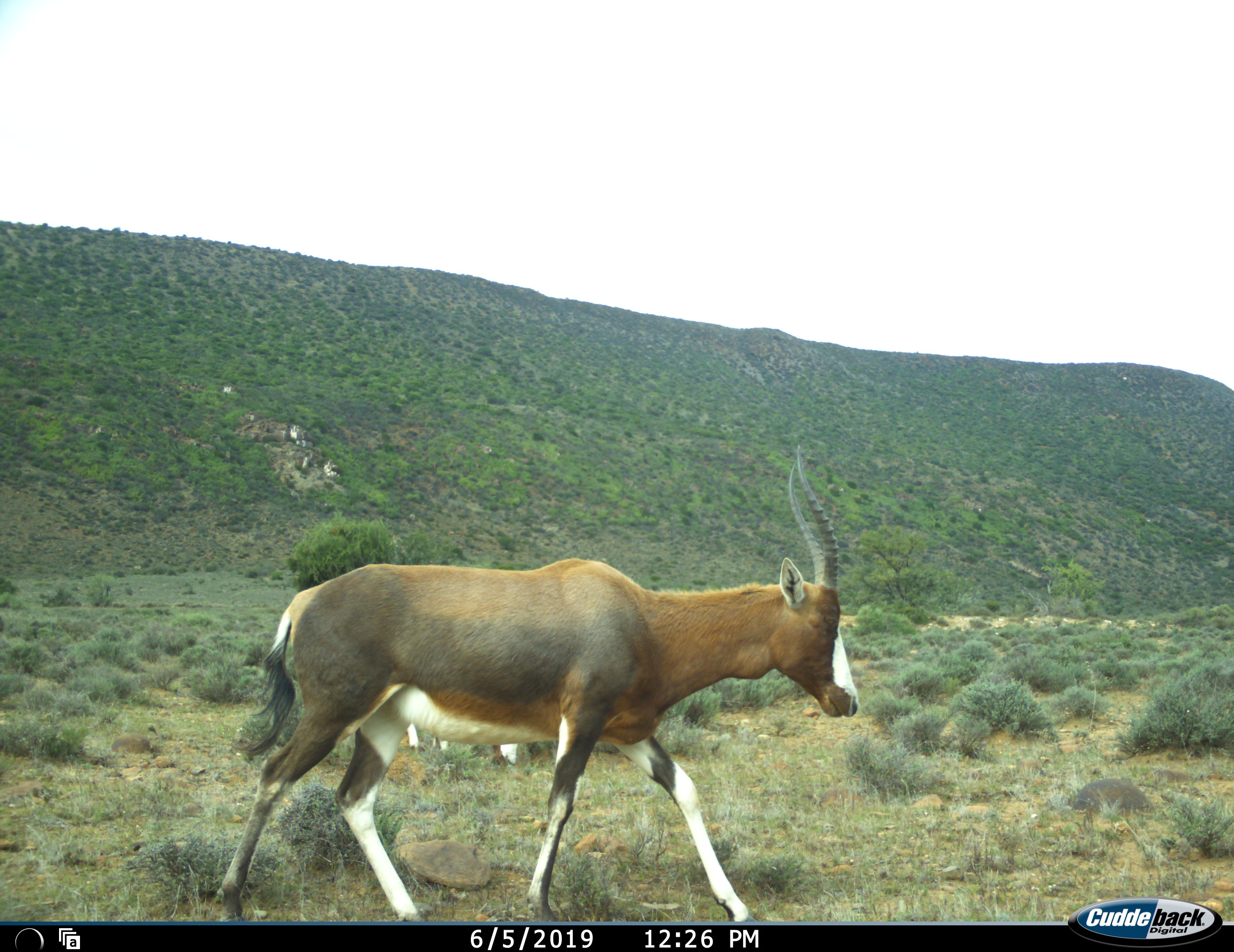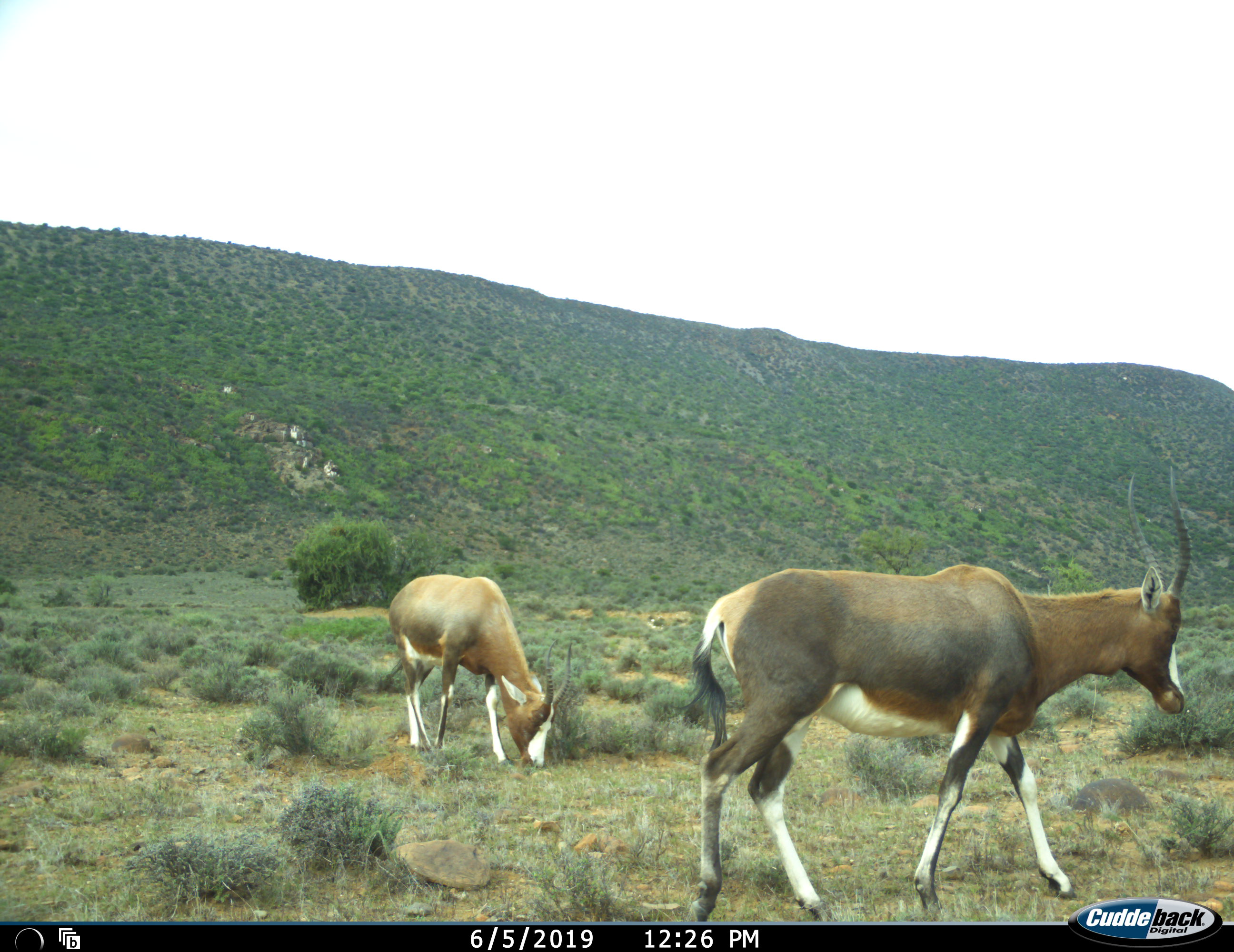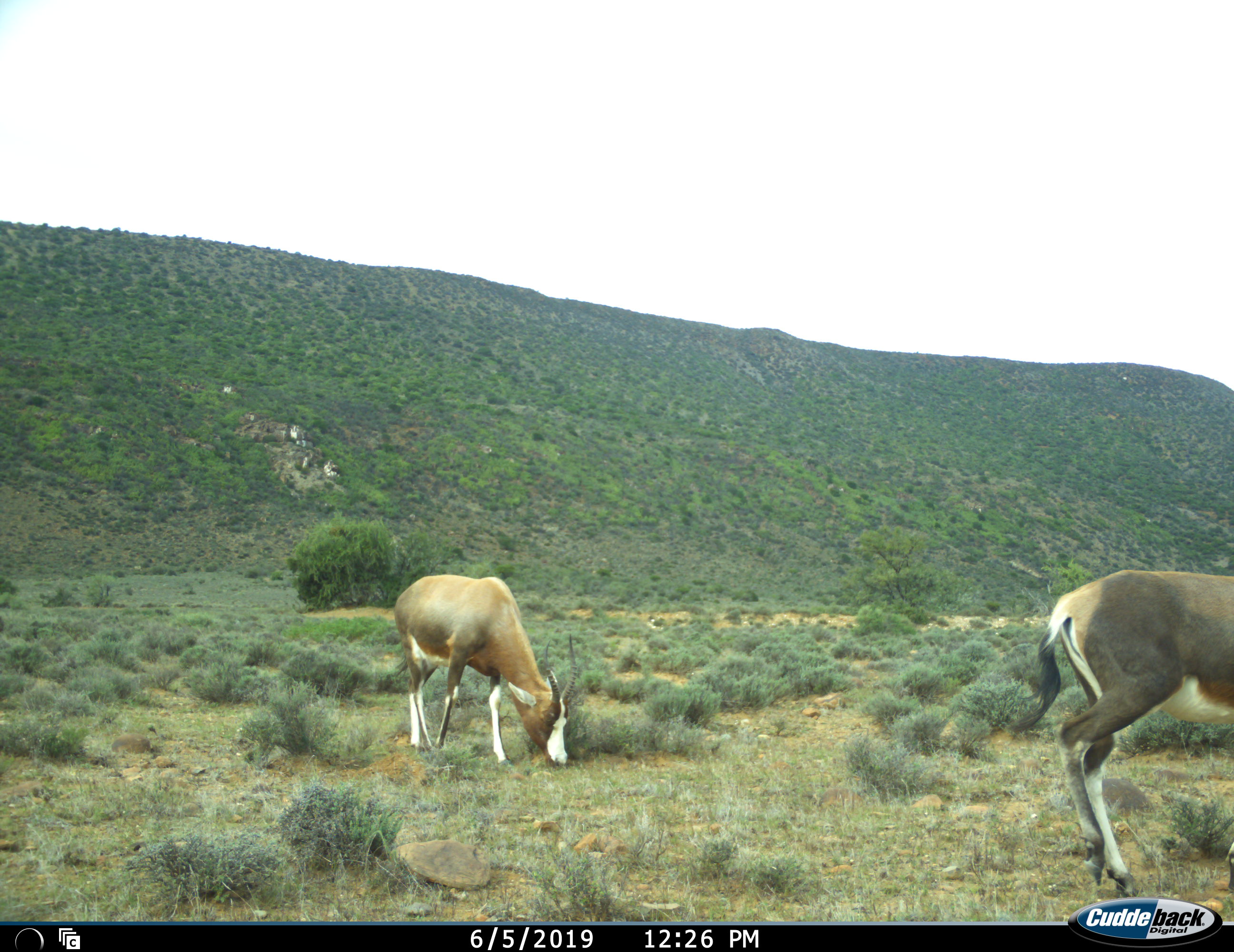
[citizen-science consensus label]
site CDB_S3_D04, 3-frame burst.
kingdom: Animalia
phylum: Chordata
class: Mammalia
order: Artiodactyla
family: Bovidae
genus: Damaliscus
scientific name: Damaliscus pygargus phillipsi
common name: blesbok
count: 2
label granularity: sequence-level